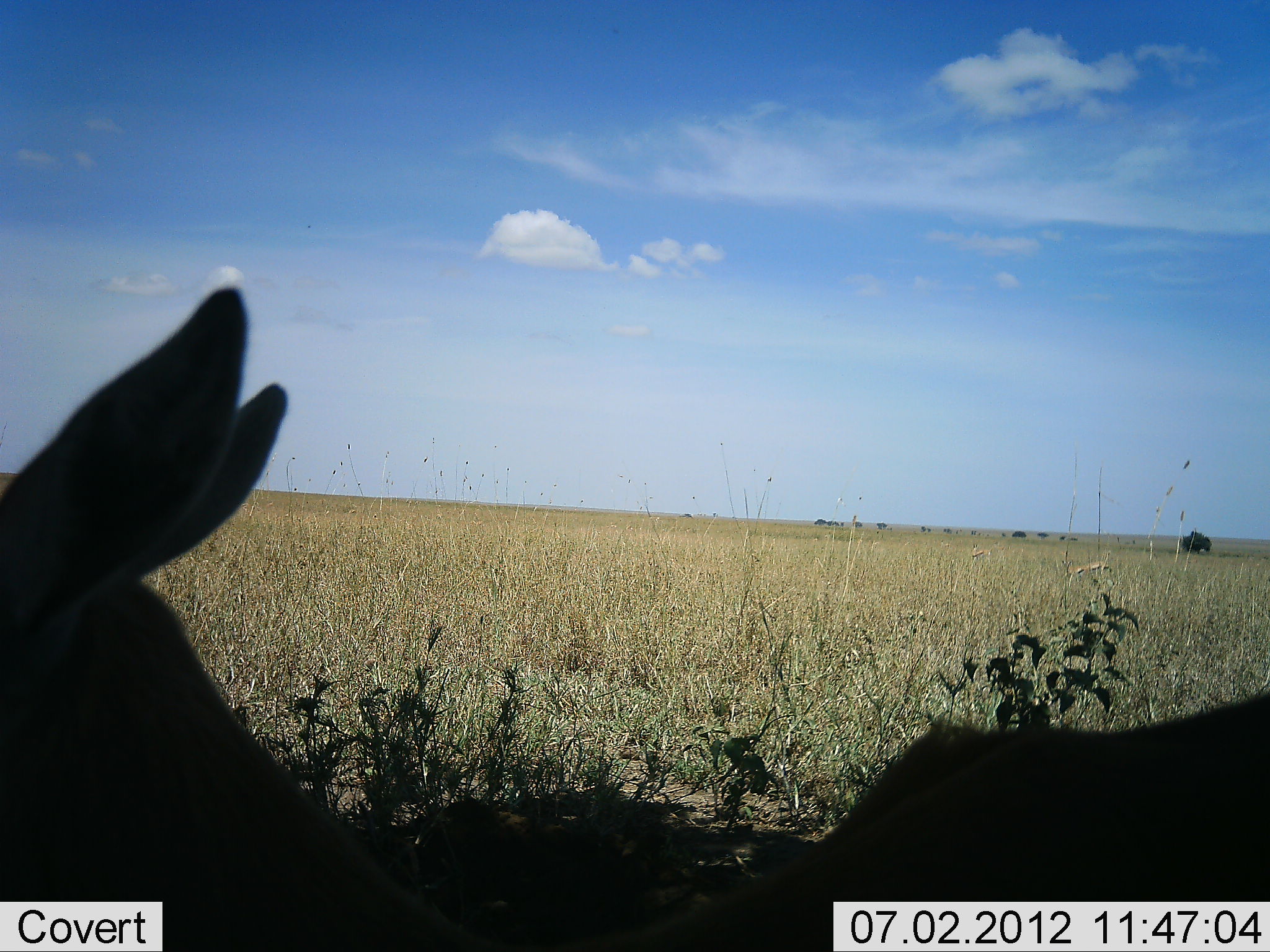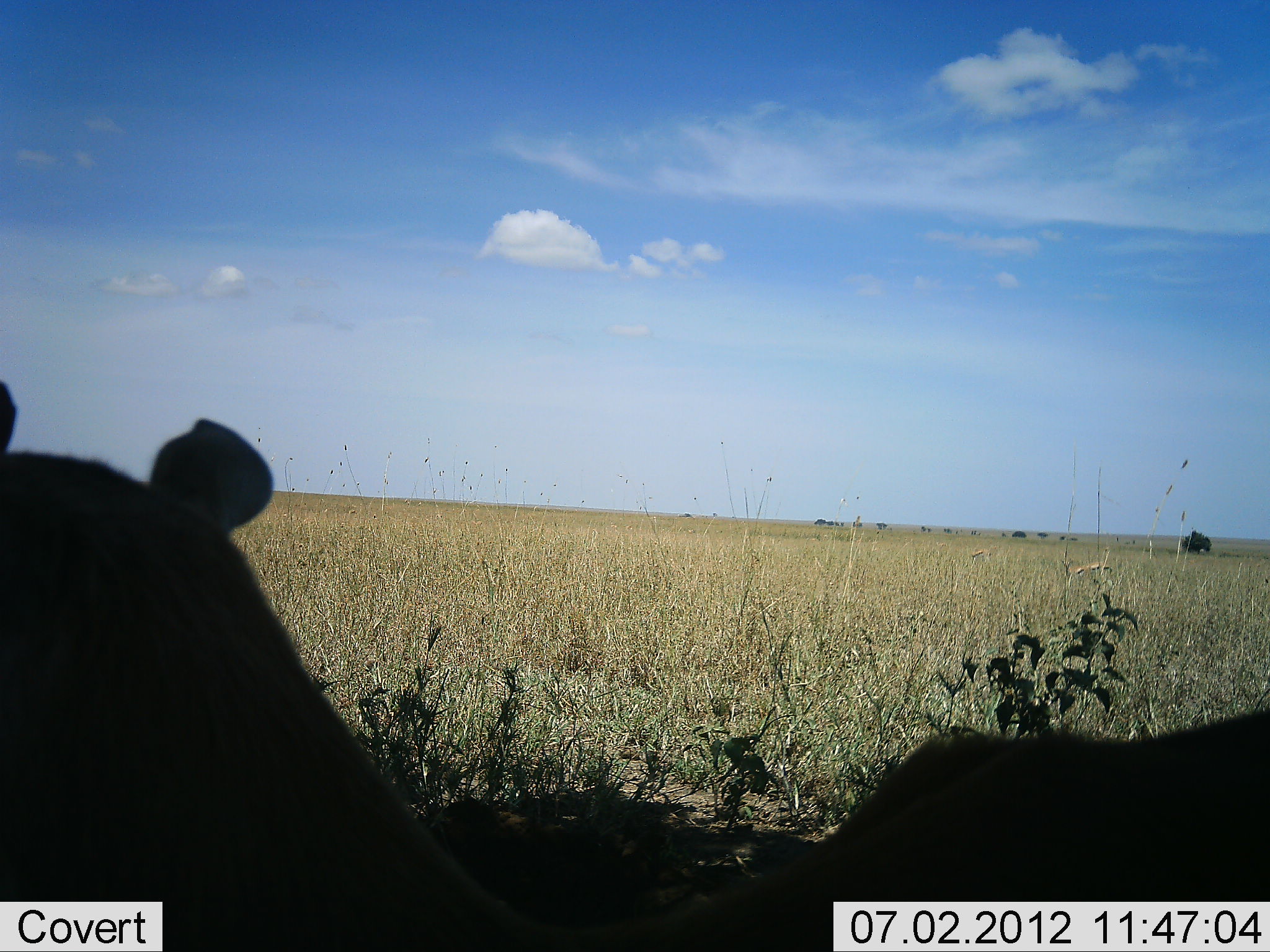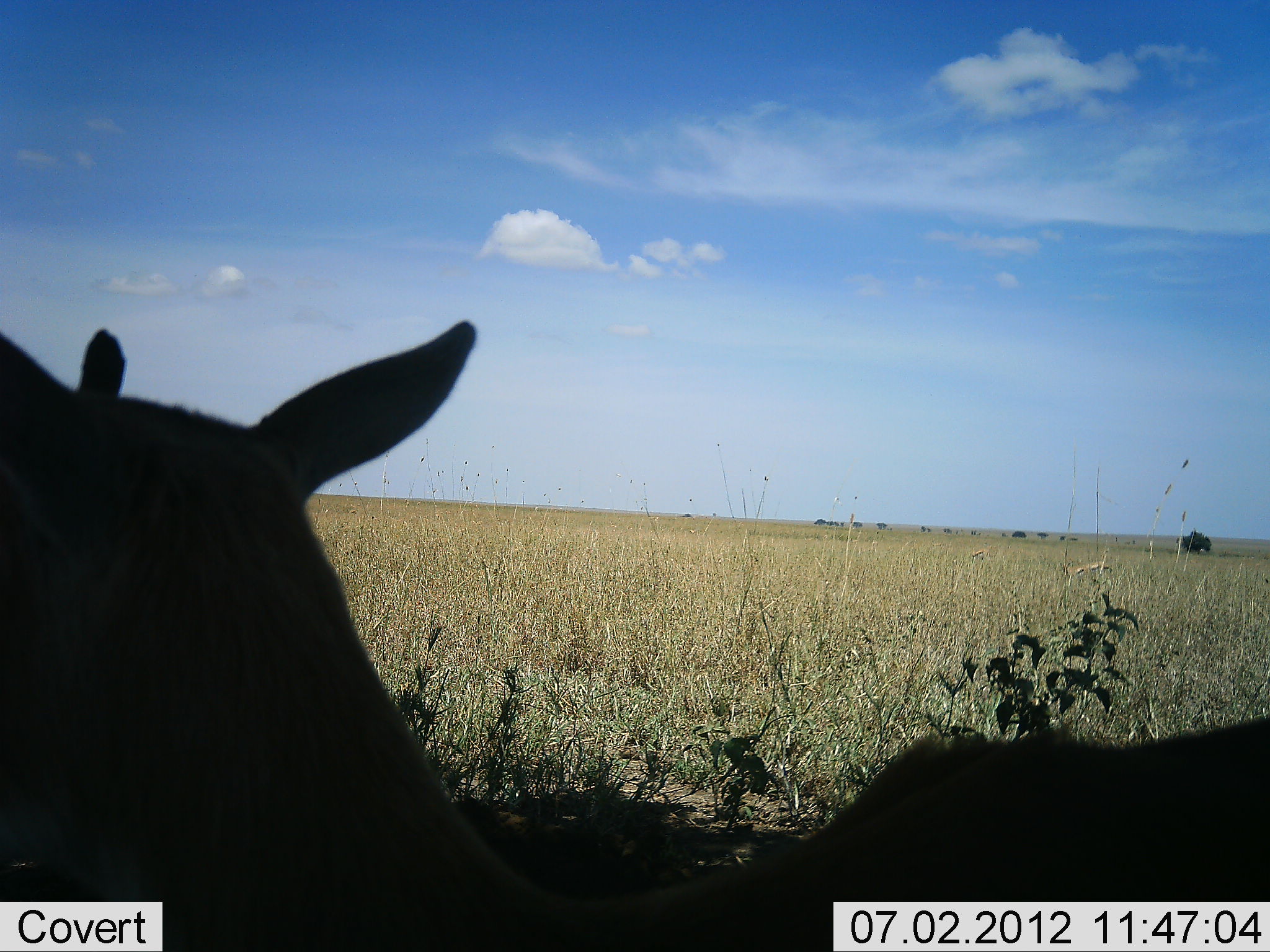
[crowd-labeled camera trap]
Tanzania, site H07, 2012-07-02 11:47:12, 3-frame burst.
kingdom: Animalia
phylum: Chordata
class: Mammalia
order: Artiodactyla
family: Bovidae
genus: Eudorcas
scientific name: Eudorcas thomsonii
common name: thomson's gazelle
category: gazellethomsons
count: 1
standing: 100%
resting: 0%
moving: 0%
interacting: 0%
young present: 0%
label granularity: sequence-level